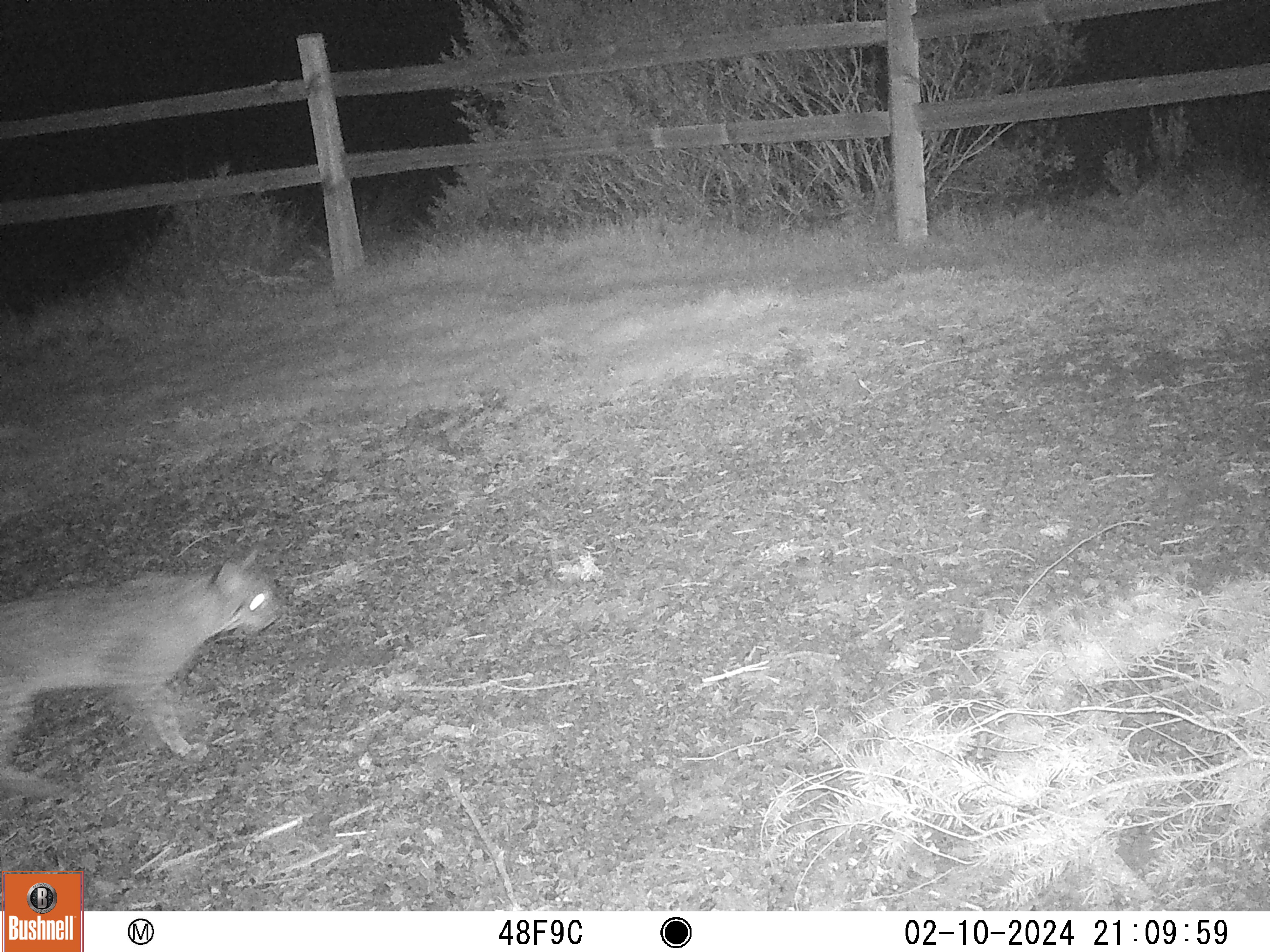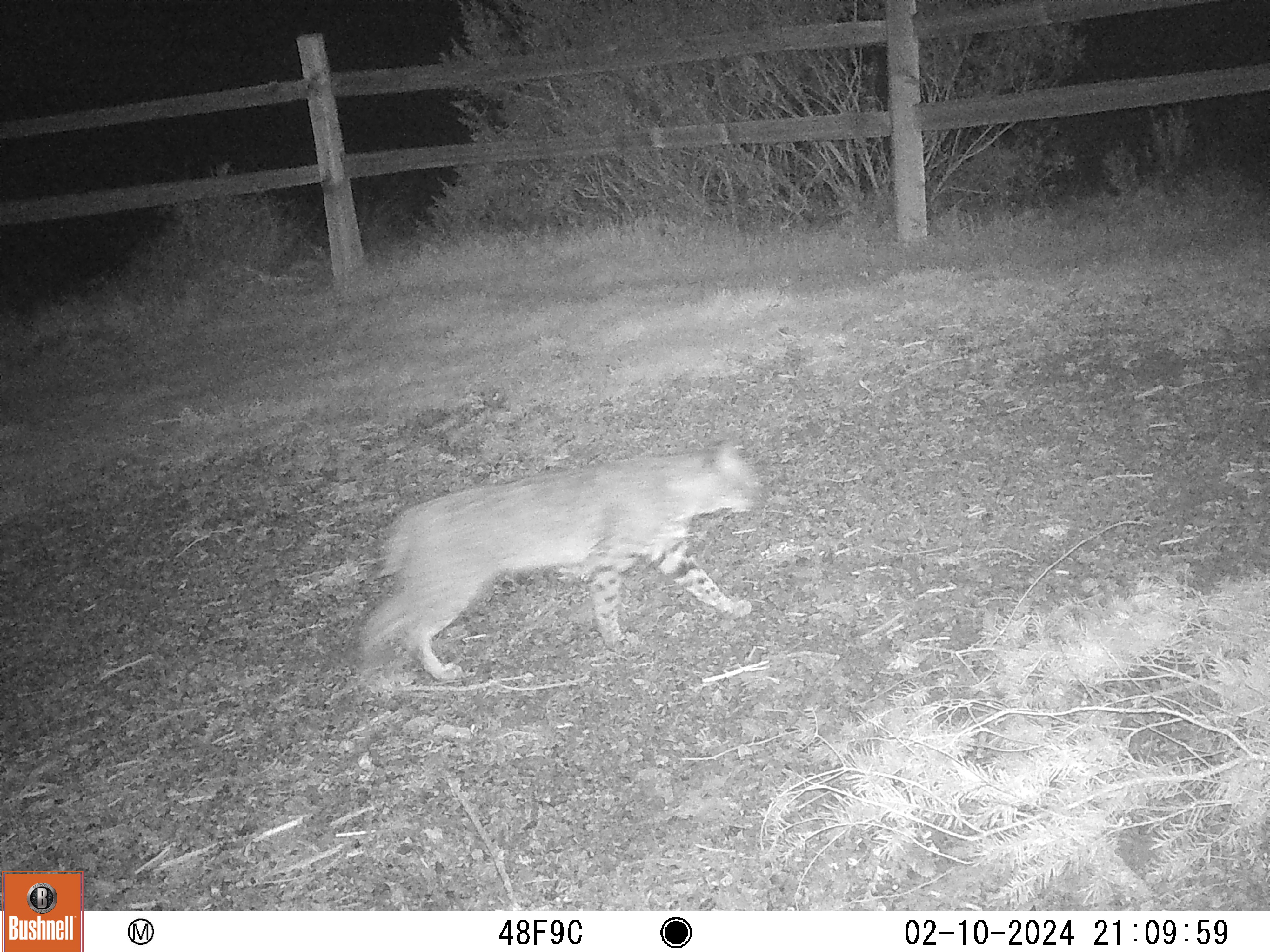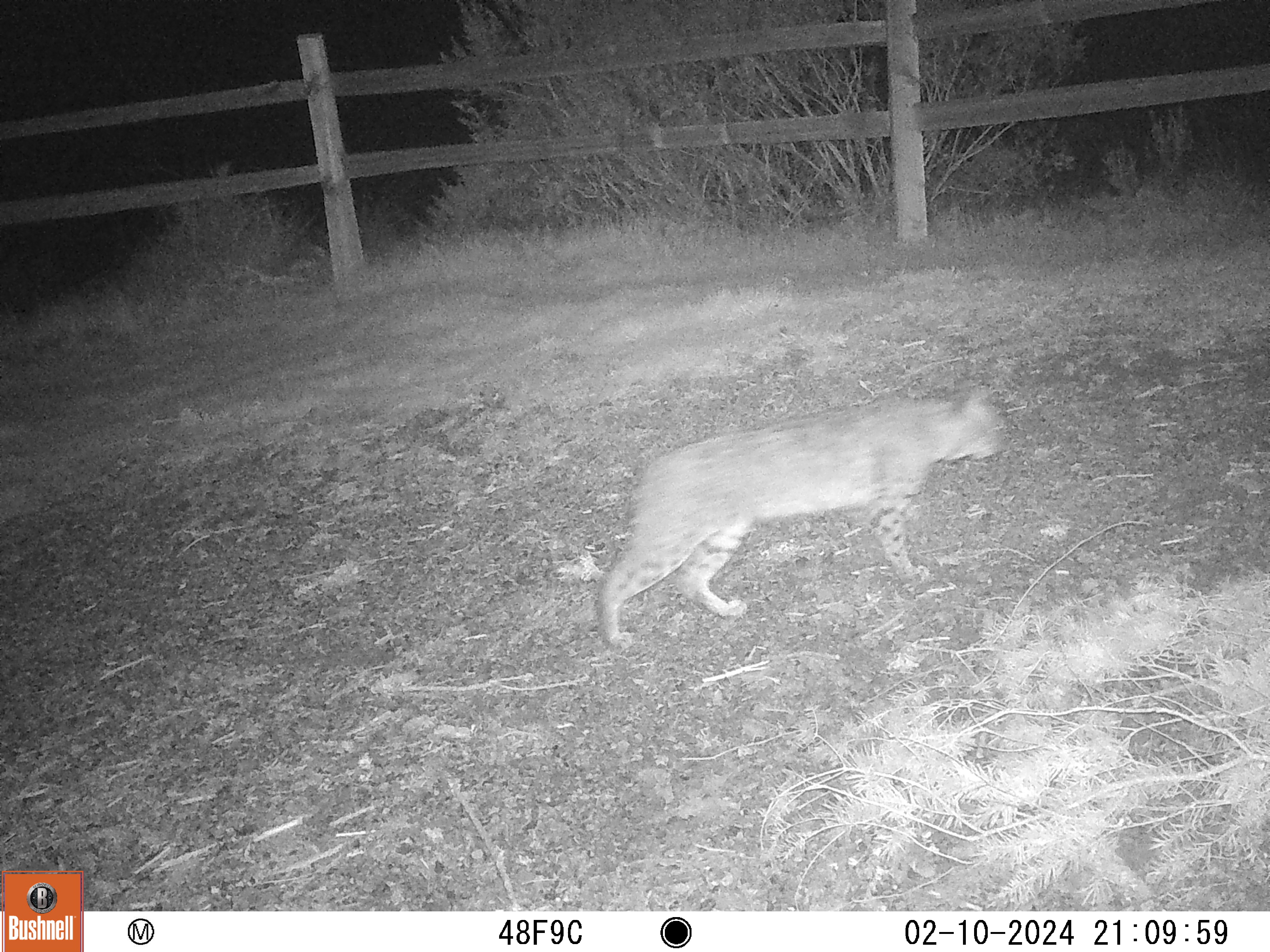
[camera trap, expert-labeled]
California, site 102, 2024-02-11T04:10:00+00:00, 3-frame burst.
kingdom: Animalia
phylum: Chordata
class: Mammalia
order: Carnivora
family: Felidae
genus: Lynx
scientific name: Lynx rufus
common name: bobcat